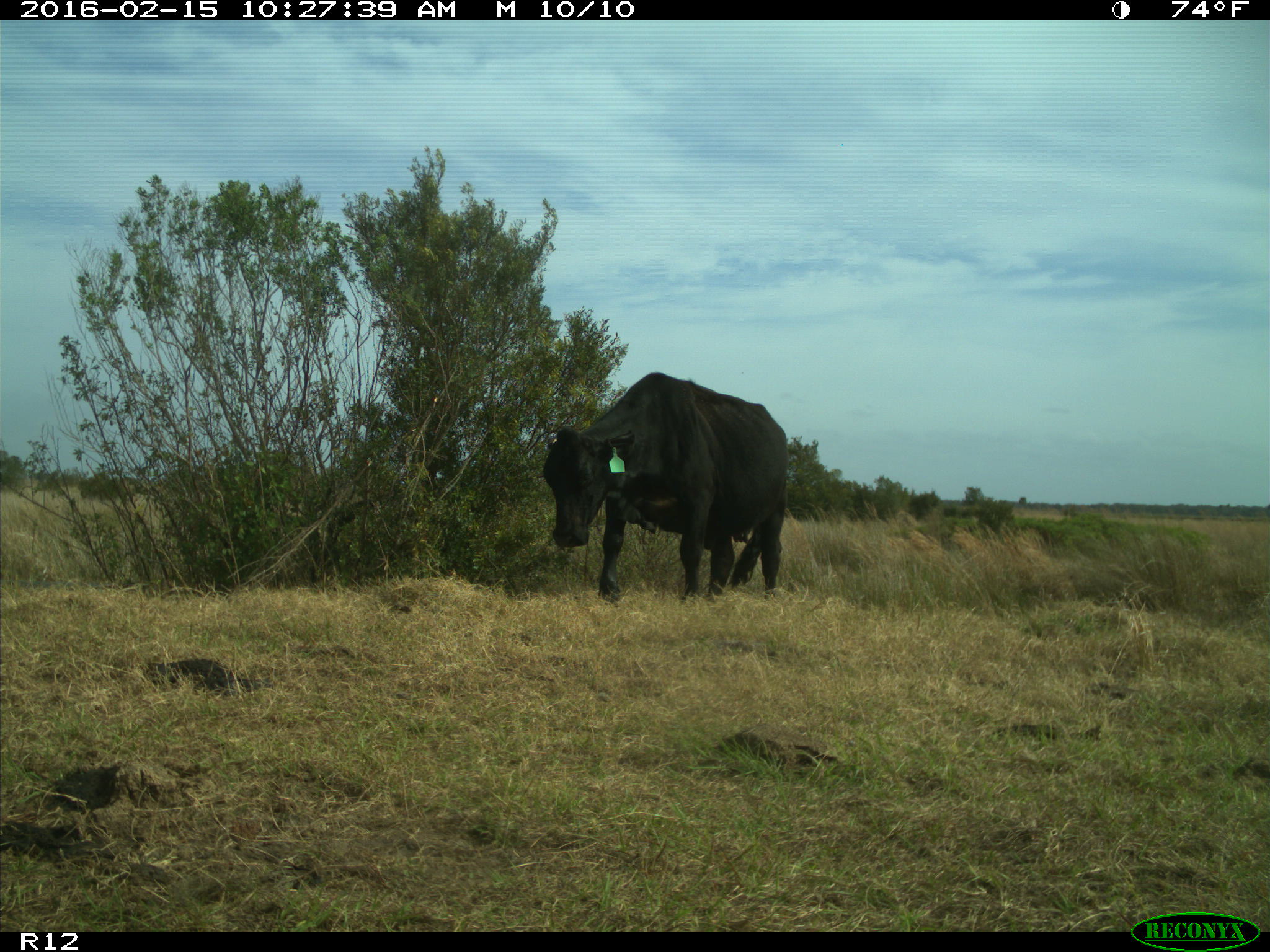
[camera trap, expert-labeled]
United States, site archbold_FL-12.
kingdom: Animalia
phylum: Chordata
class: Mammalia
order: Artiodactyla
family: Bovidae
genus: Bos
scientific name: Bos taurus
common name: domestic cow